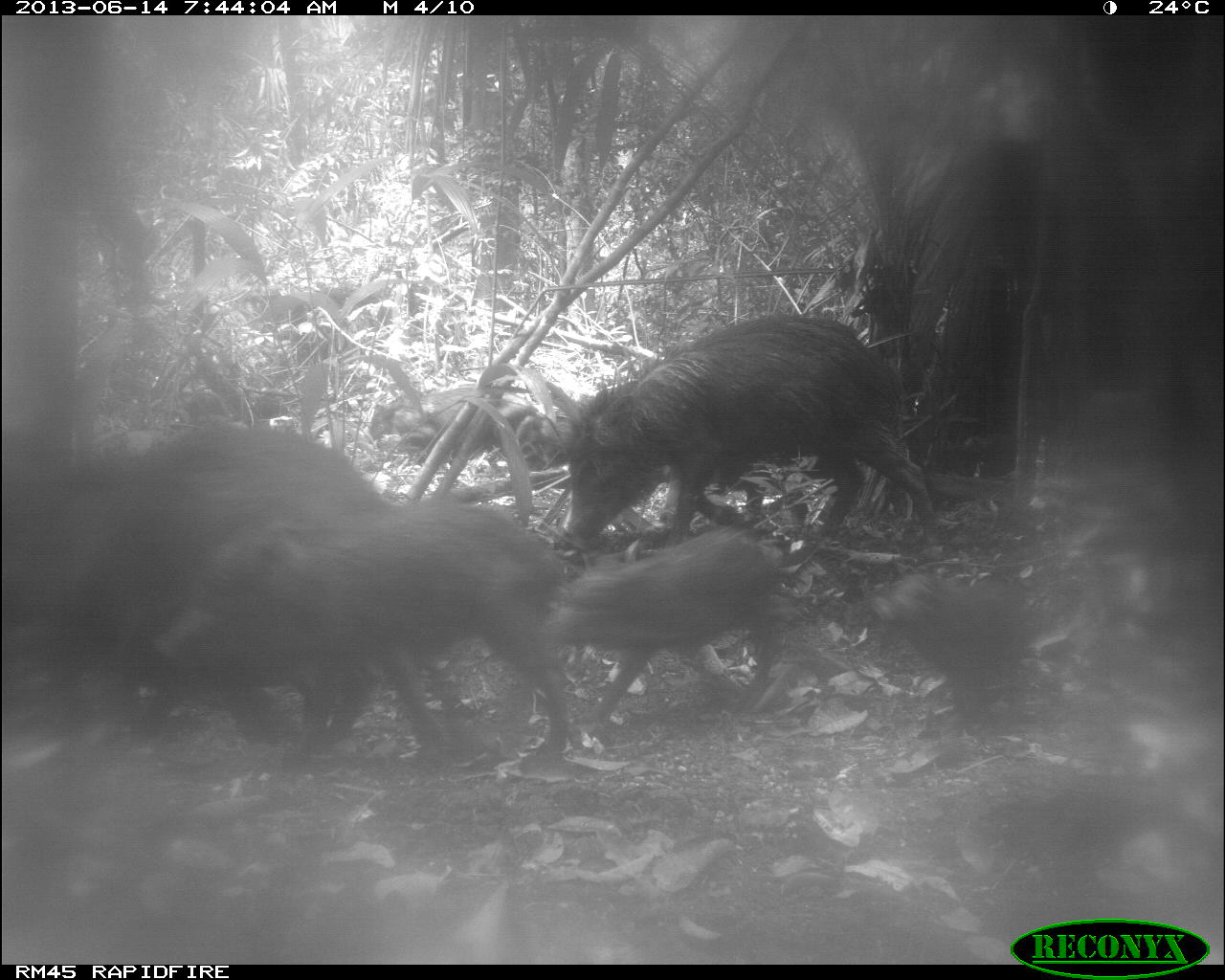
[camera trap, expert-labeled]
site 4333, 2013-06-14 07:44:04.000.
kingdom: Animalia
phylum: Chordata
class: Mammalia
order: Artiodactyla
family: Tayassuidae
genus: Tayassu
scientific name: Tayassu pecari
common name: white-lipped peccary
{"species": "Tayassu pecari (white-lipped peccary)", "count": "6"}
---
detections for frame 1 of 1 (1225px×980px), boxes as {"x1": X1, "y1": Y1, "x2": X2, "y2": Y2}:
tayassu pecari: {"x1": 2, "y1": 425, "x2": 401, "y2": 749}; {"x1": 150, "y1": 500, "x2": 573, "y2": 757}; {"x1": 560, "y1": 311, "x2": 940, "y2": 546}; {"x1": 551, "y1": 523, "x2": 782, "y2": 730}; {"x1": 867, "y1": 567, "x2": 1028, "y2": 737}; {"x1": 370, "y1": 384, "x2": 539, "y2": 458}